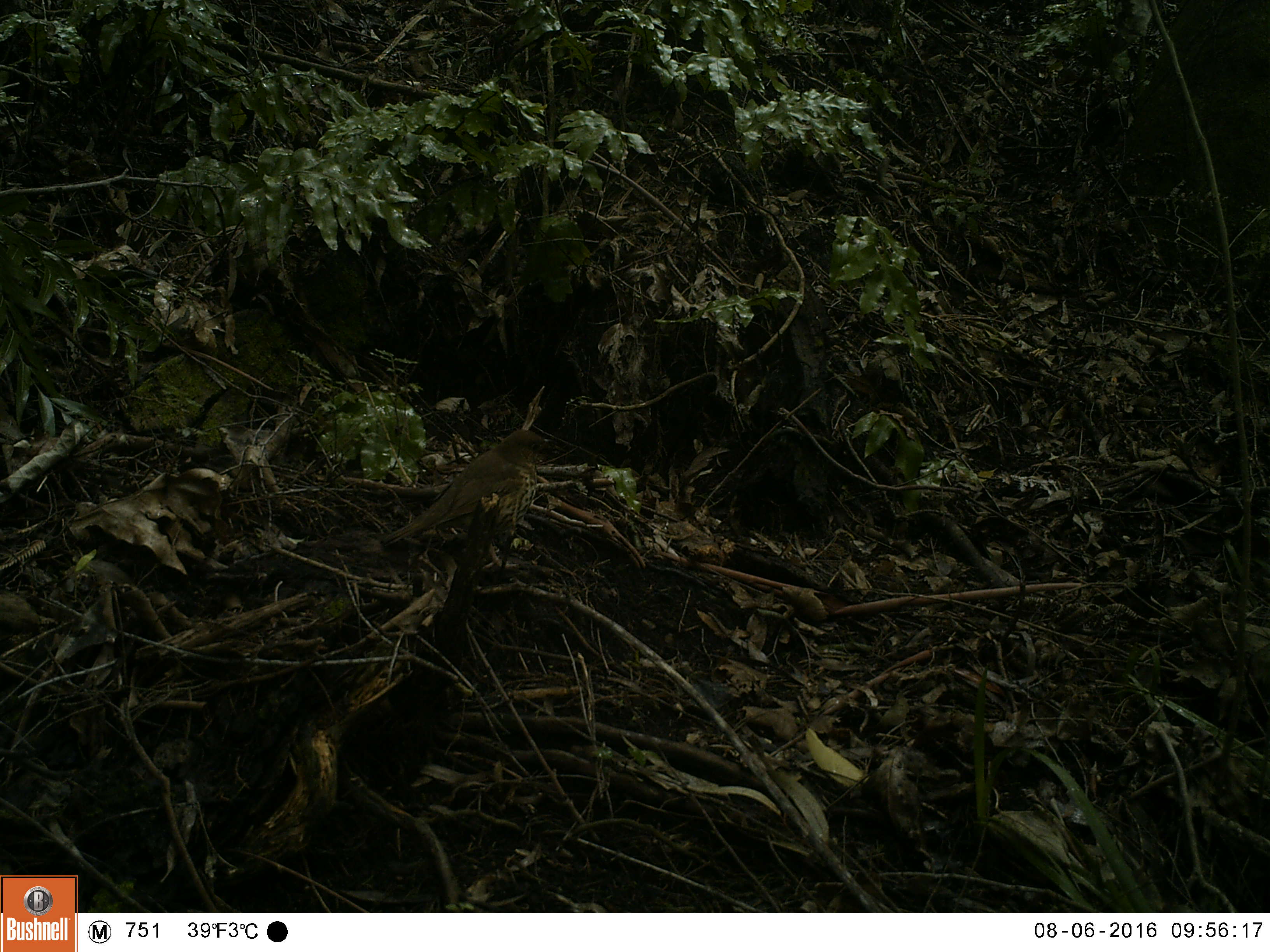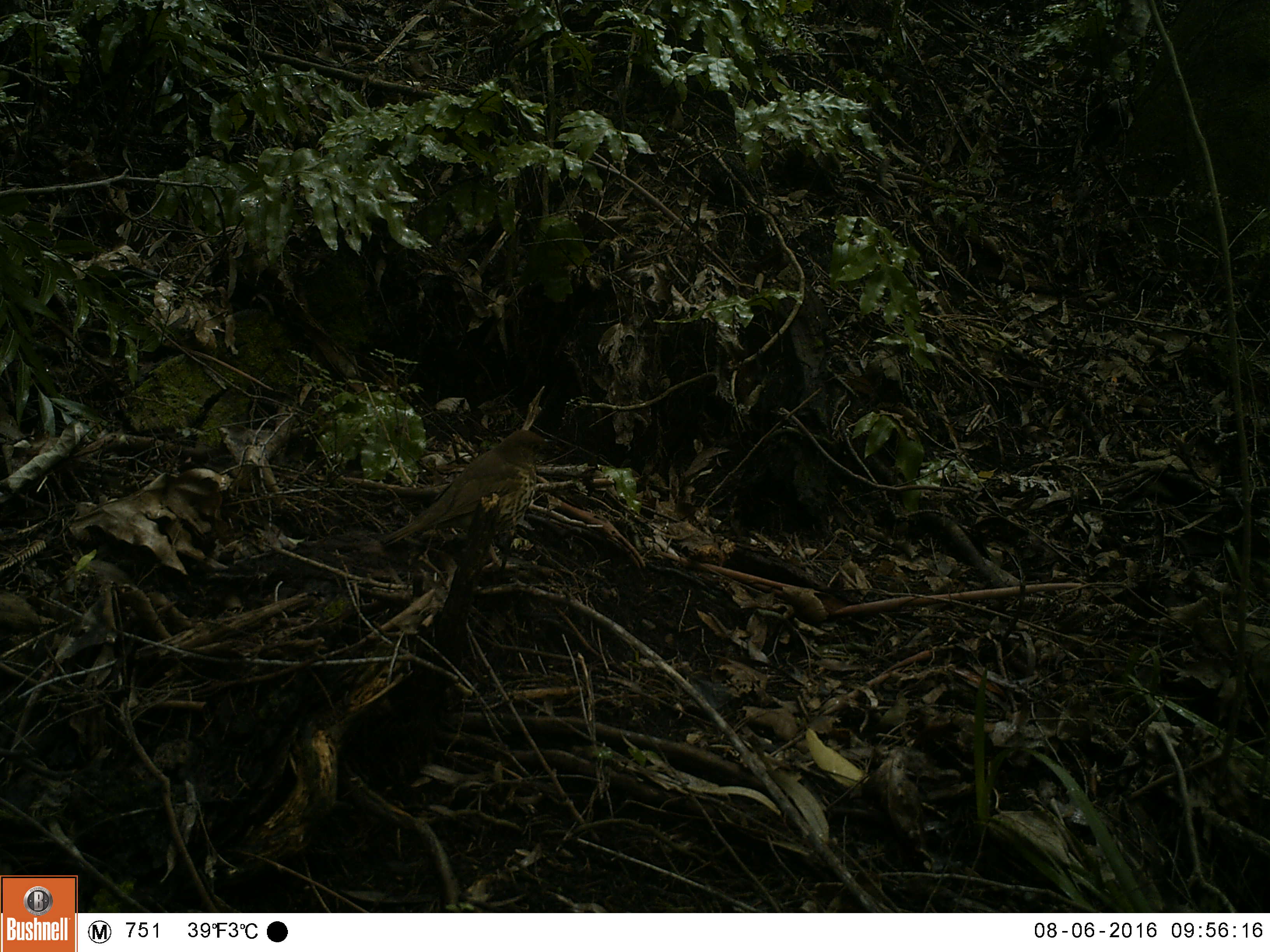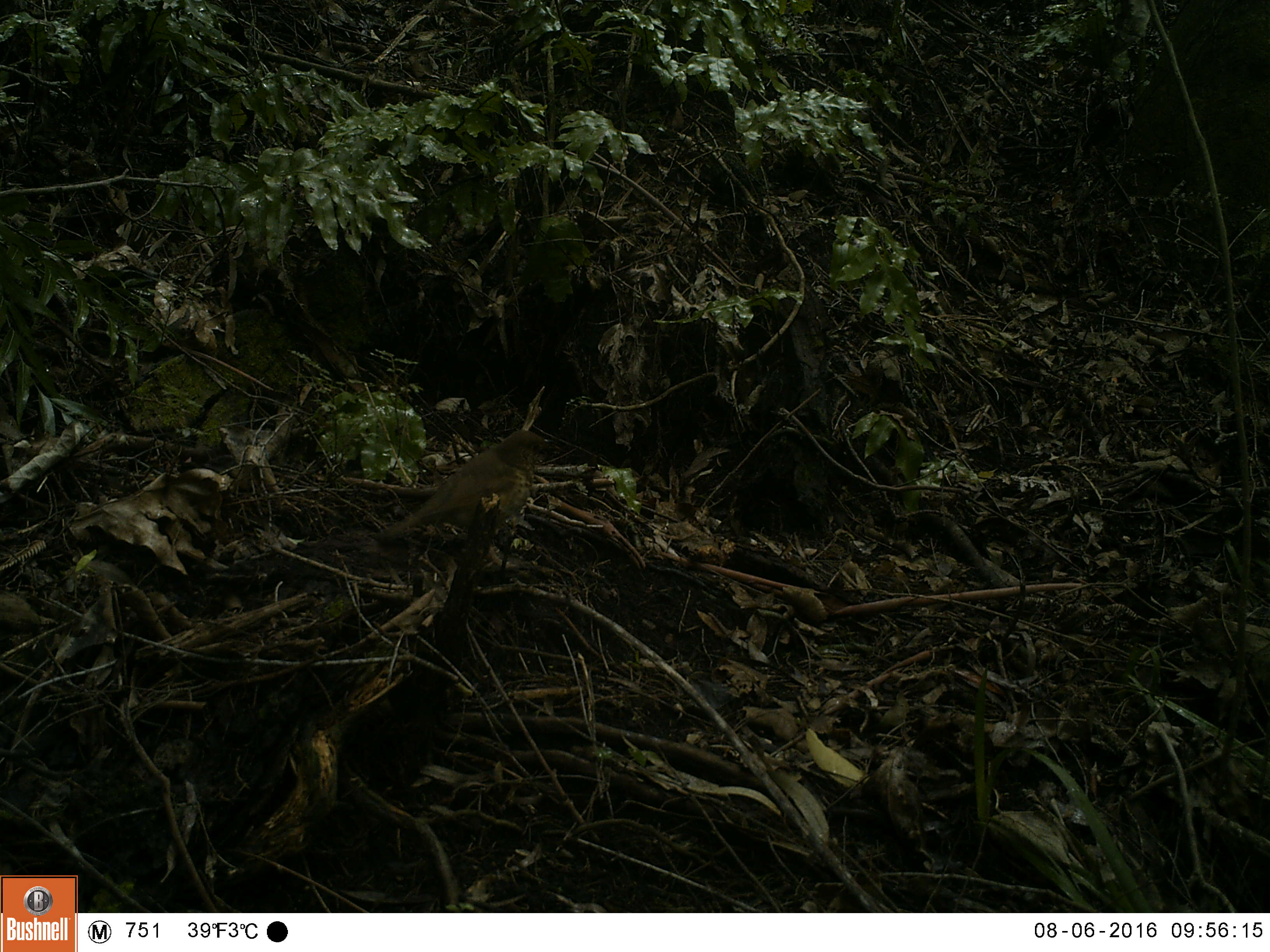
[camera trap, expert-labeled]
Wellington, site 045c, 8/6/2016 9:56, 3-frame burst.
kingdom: Animalia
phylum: Chordata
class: Aves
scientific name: Aves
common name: bird